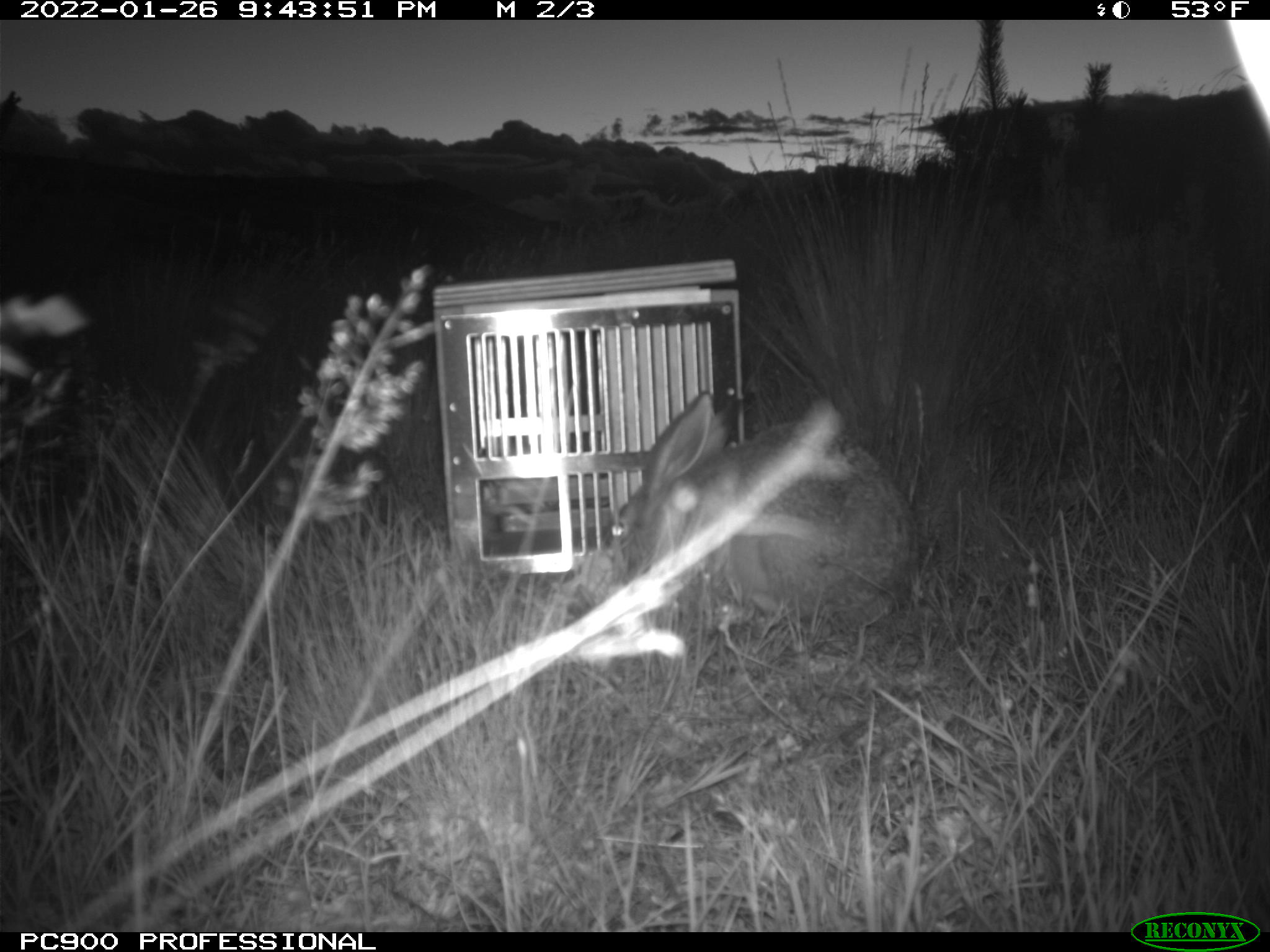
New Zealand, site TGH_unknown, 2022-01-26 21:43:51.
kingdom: Animalia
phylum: Chordata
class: Mammalia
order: Lagomorpha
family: Leporidae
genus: Lepus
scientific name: Lepus europaeus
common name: brown hare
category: hare